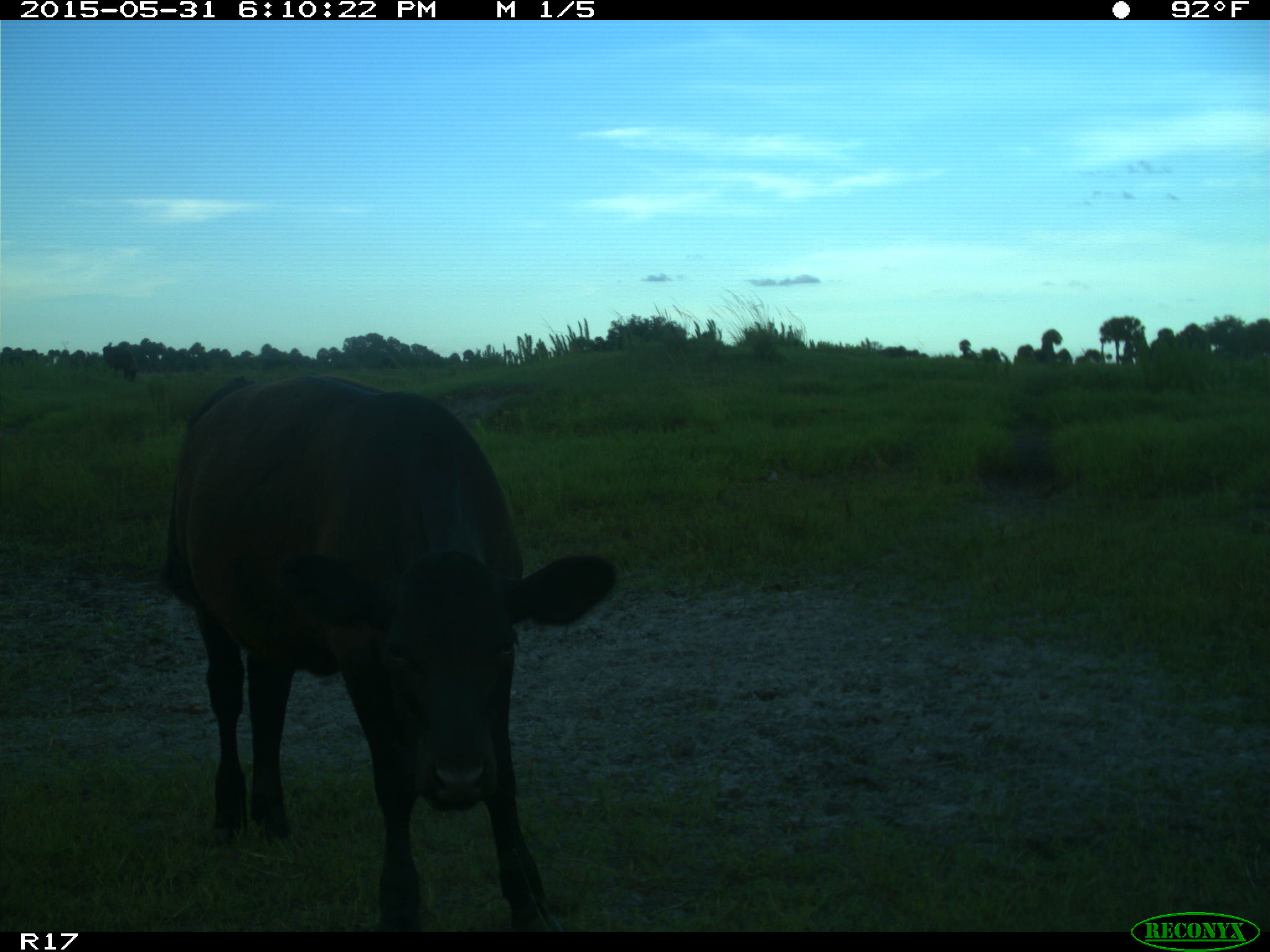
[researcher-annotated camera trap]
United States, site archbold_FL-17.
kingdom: Animalia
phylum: Chordata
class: Mammalia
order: Artiodactyla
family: Bovidae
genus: Bos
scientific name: Bos taurus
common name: domestic cow